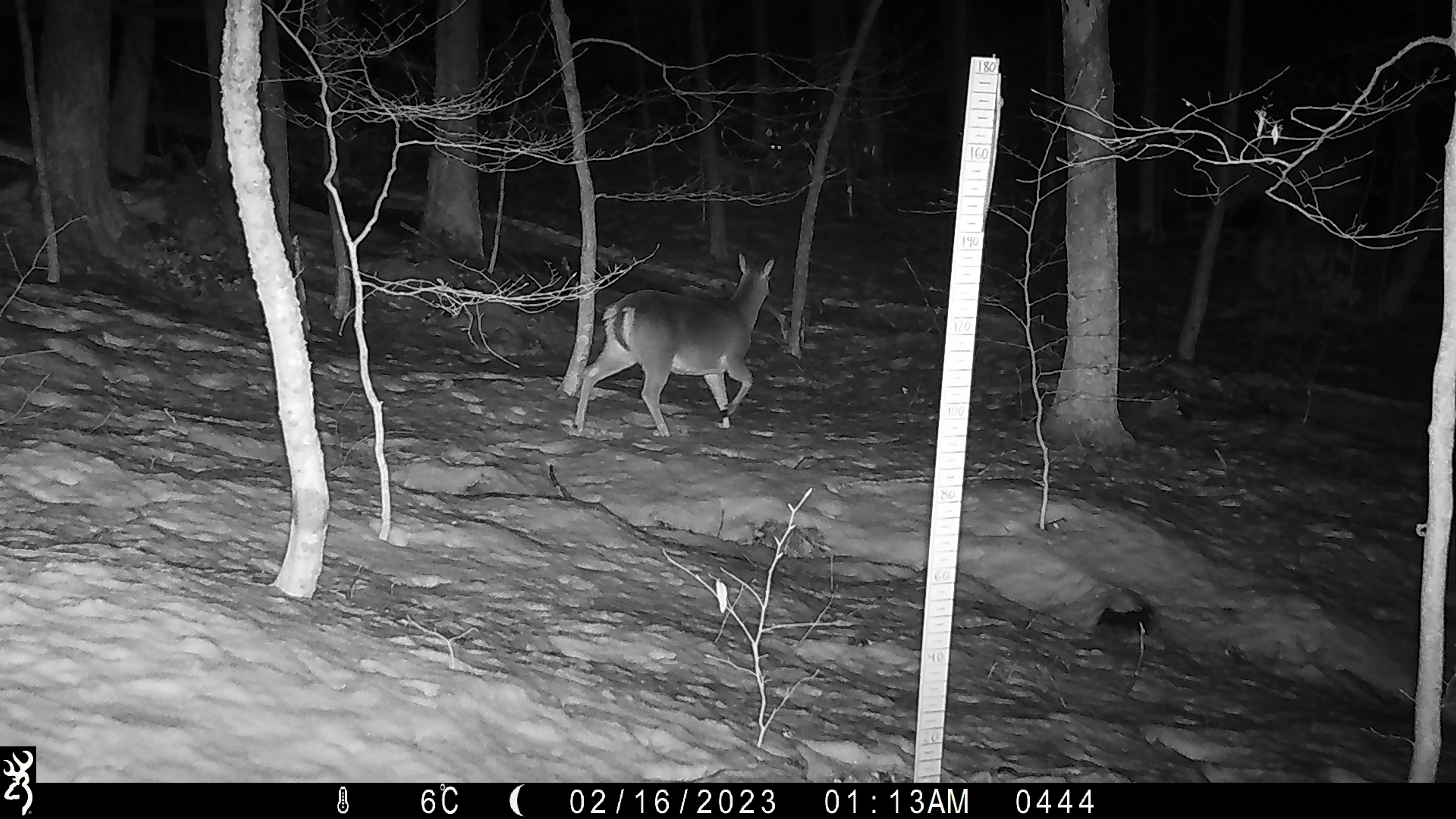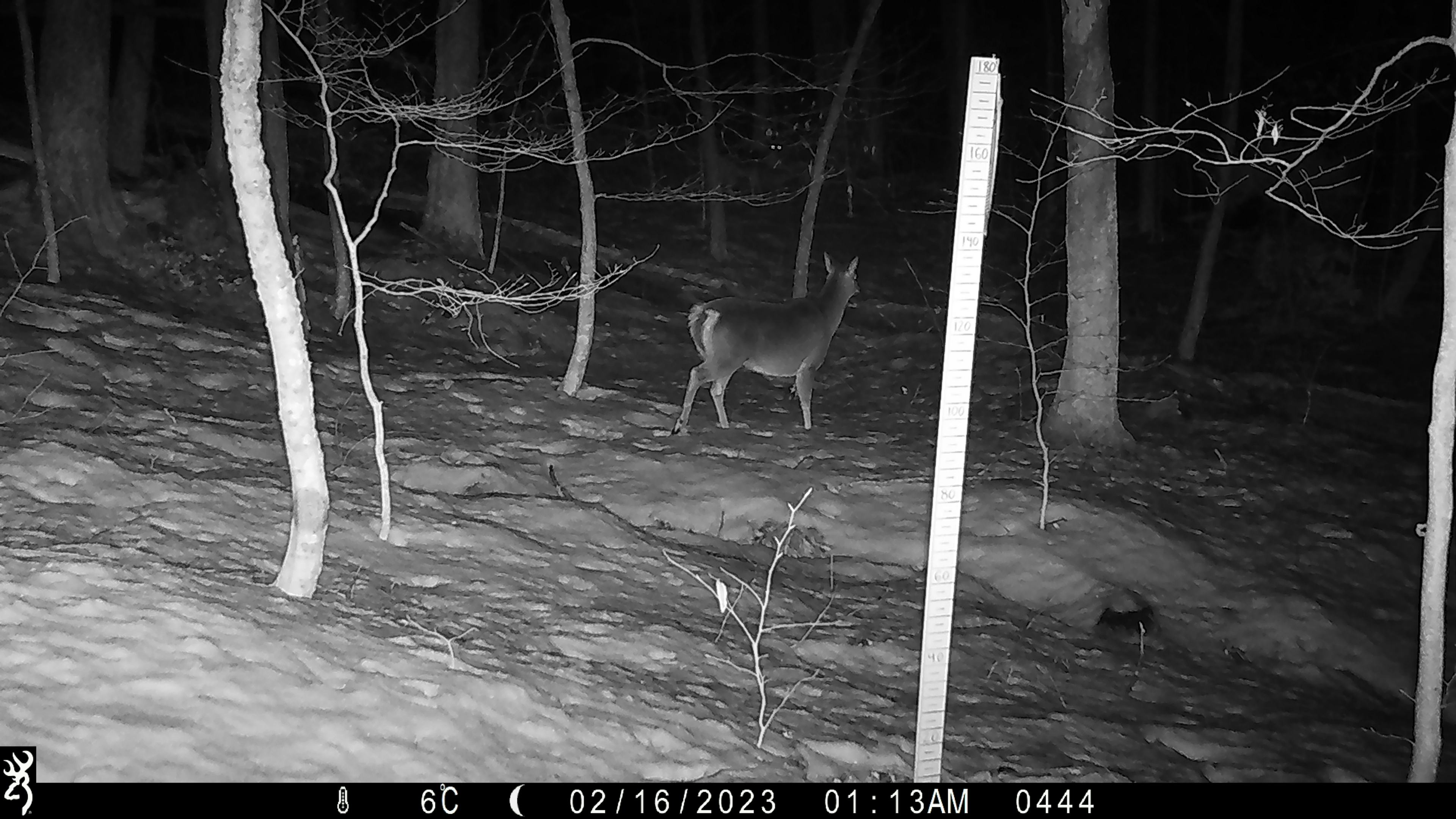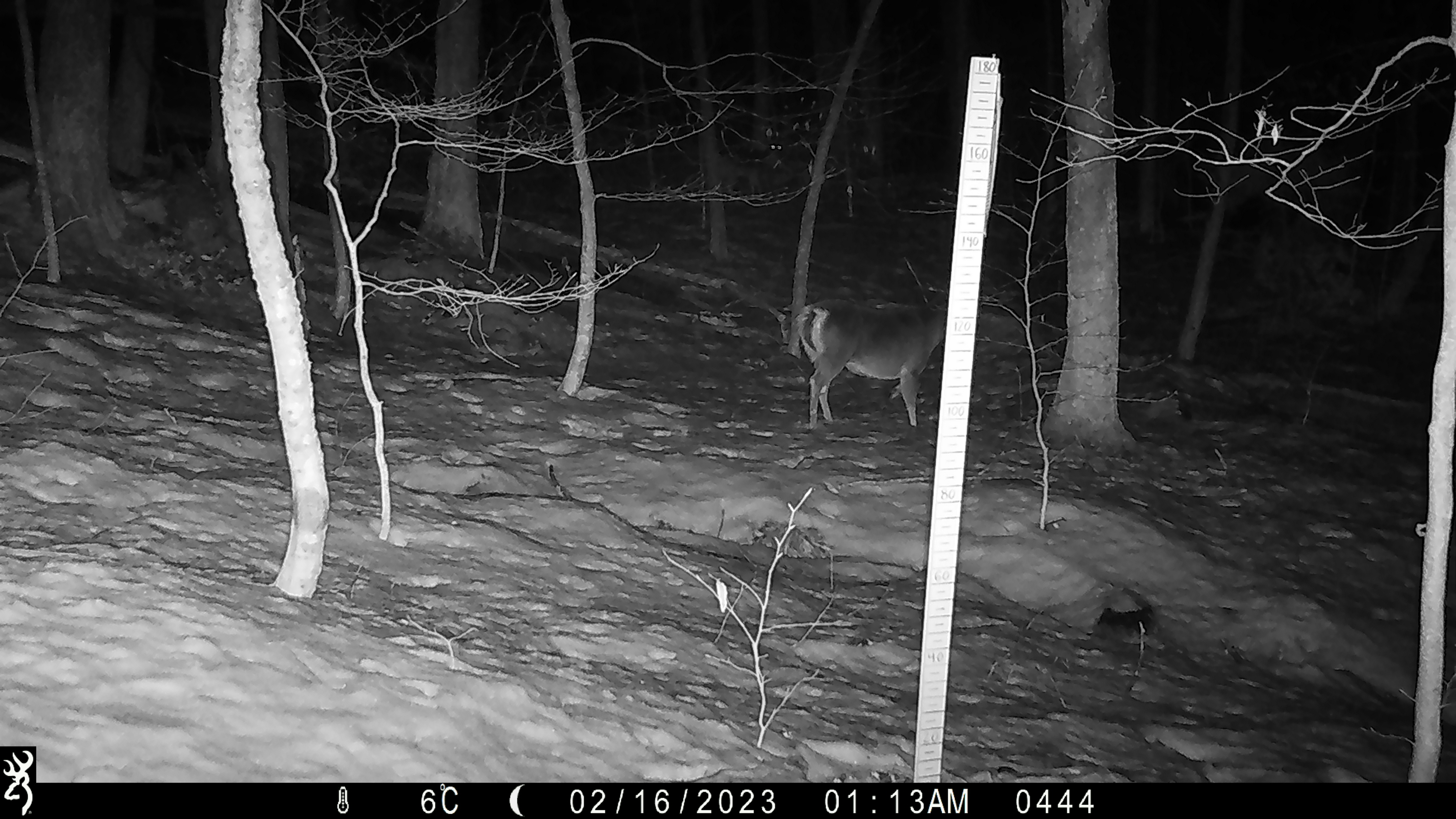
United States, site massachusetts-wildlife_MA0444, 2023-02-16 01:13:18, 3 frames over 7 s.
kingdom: Animalia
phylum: Chordata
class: Mammalia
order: Artiodactyla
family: Cervidae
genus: Odocoileus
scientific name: Odocoileus virginianus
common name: white-tailed deer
White-tailed deer (Odocoileus virginianus).